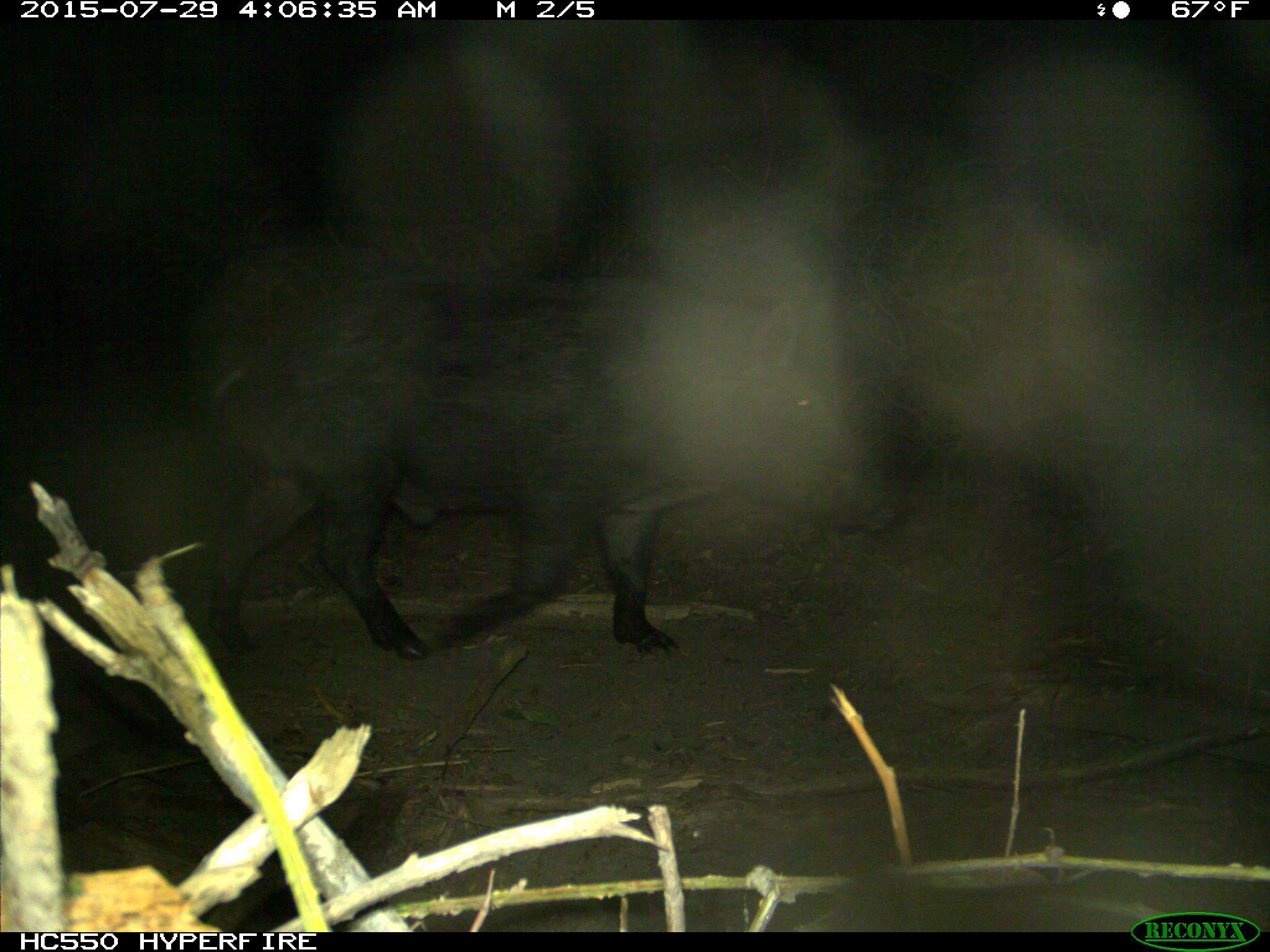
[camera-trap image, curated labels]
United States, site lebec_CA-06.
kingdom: Animalia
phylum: Chordata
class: Mammalia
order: Artiodactyla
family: Suidae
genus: Sus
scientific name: Sus scrofa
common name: wild boar